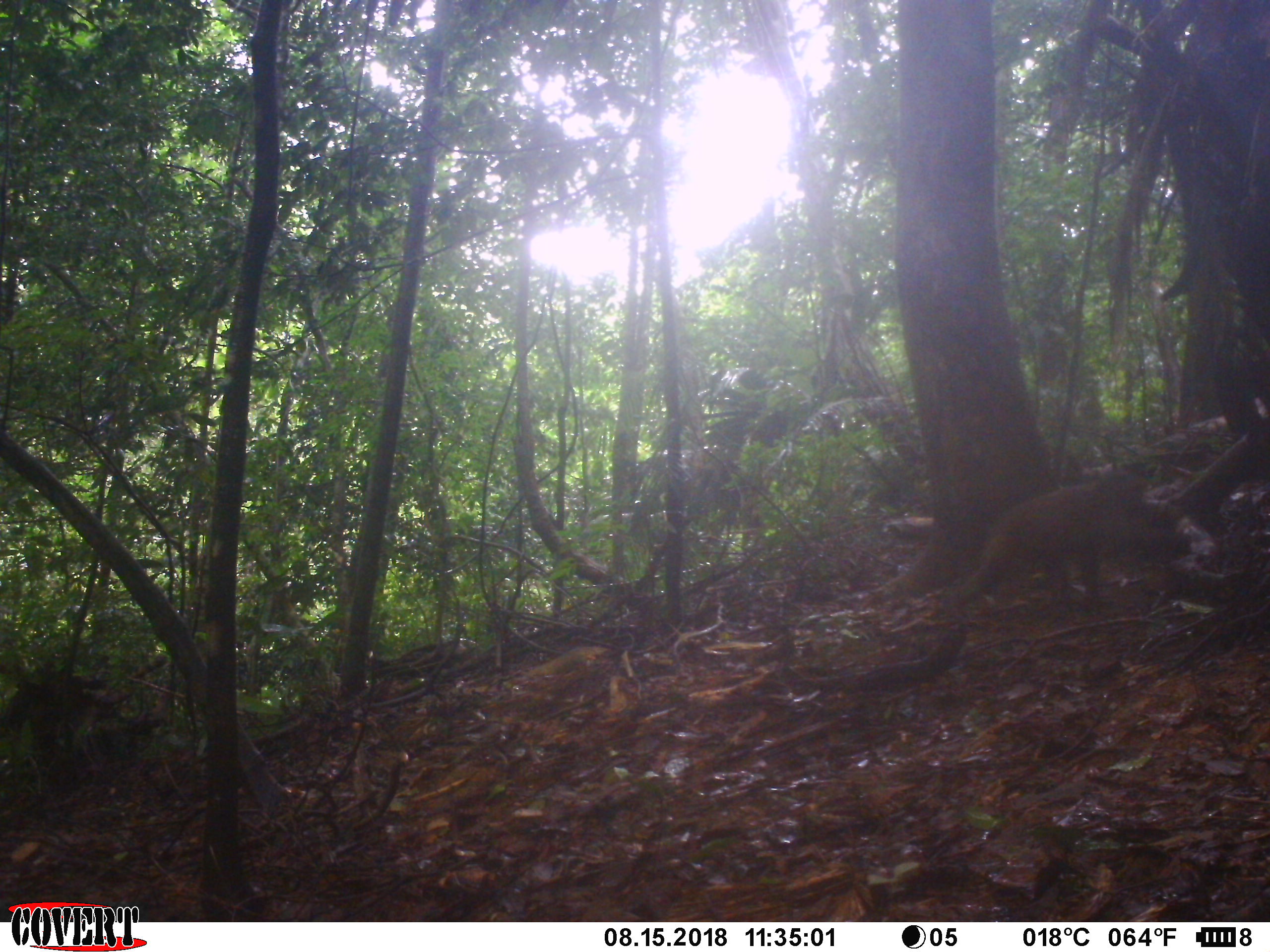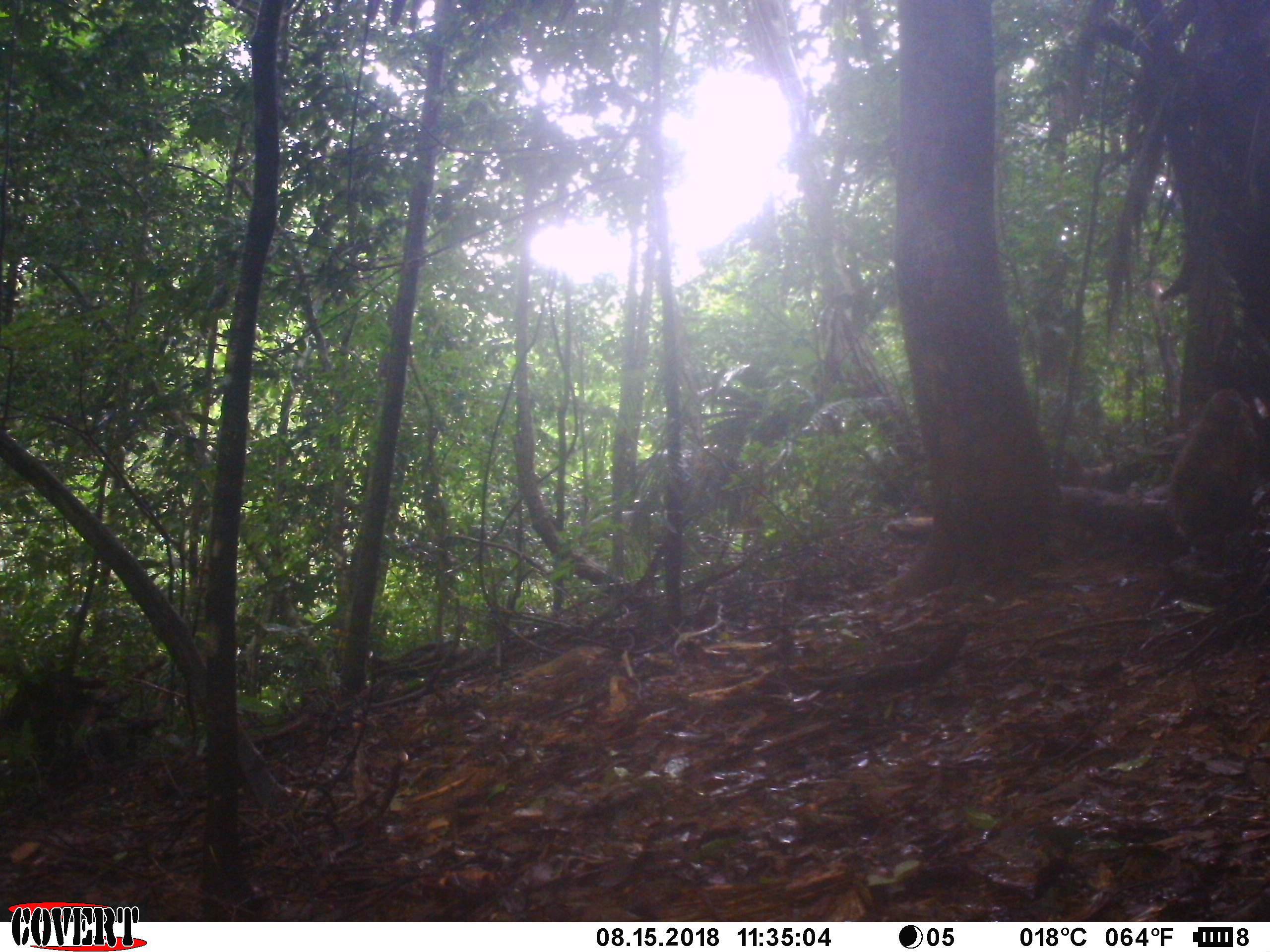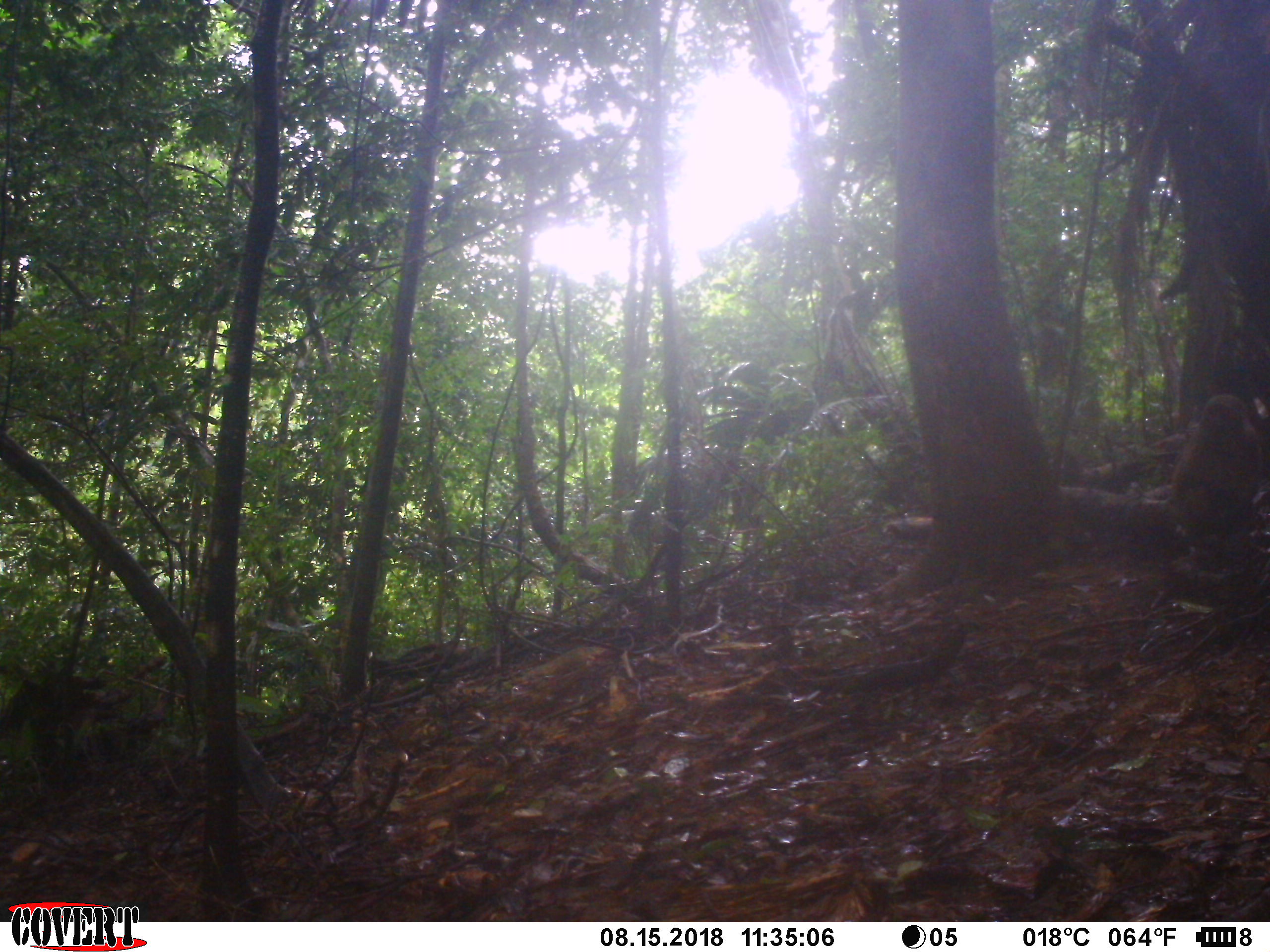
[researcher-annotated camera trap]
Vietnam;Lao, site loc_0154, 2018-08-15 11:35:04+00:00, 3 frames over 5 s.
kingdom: Animalia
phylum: Chordata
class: Mammalia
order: Primates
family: Cercopithecidae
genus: Macaca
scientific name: Macaca arctoides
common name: stump-tailed macaque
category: stump tailed macaque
Stump tailed macaque (stump-tailed macaque) (Macaca arctoides). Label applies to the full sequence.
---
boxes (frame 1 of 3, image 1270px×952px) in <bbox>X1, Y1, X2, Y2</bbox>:
stump tailed macaque: <bbox>950, 469, 1170, 611</bbox>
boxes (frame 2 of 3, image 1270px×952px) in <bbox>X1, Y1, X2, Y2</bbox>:
stump tailed macaque: <bbox>1166, 388, 1259, 552</bbox>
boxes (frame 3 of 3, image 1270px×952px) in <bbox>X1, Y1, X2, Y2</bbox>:
stump tailed macaque: <bbox>1168, 393, 1263, 552</bbox>